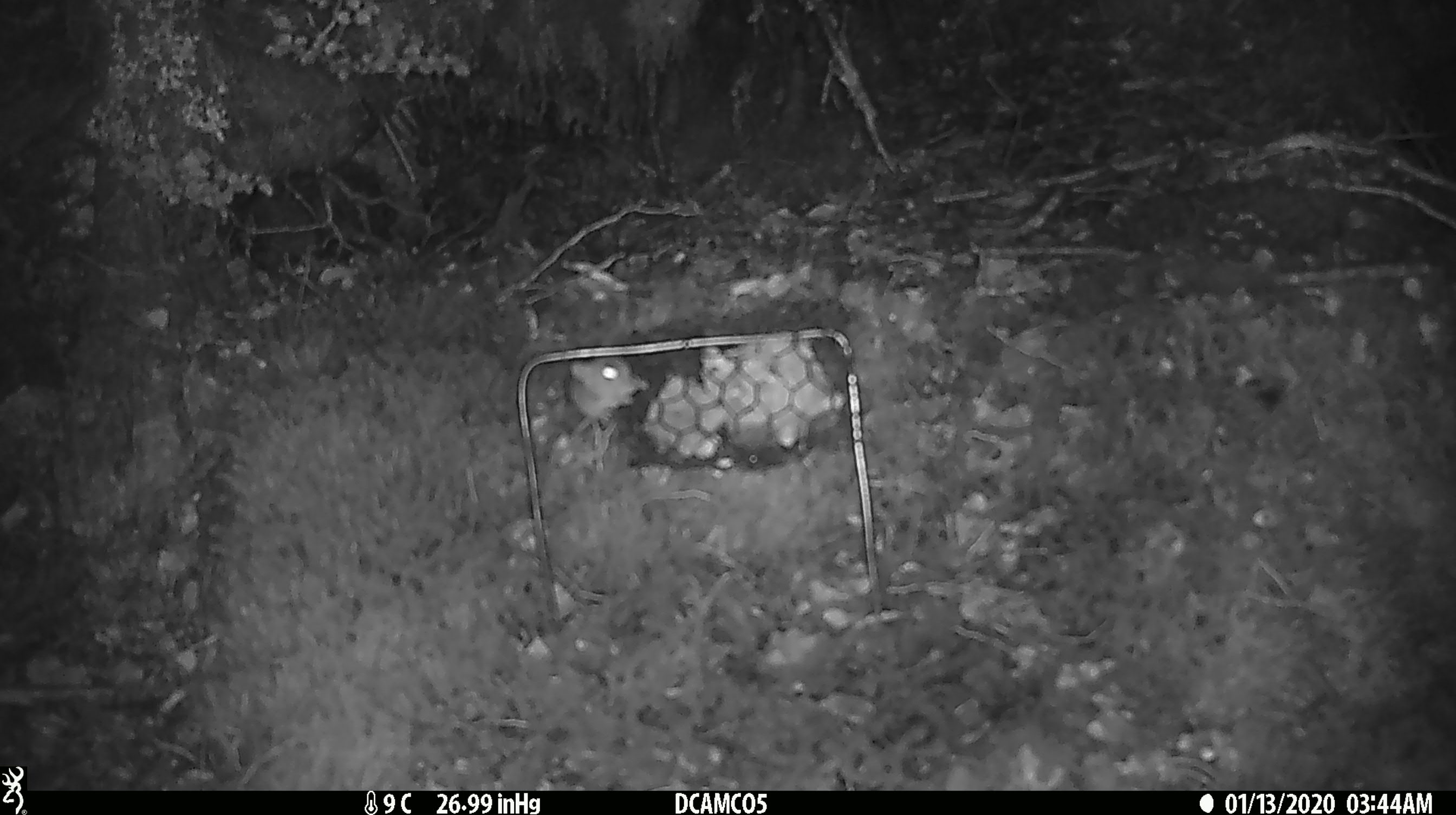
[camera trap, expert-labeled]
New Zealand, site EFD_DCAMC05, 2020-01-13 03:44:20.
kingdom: Animalia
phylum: Chordata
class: Mammalia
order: Rodentia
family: Muridae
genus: Mus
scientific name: Mus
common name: mouse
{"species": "mouse (Mus)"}